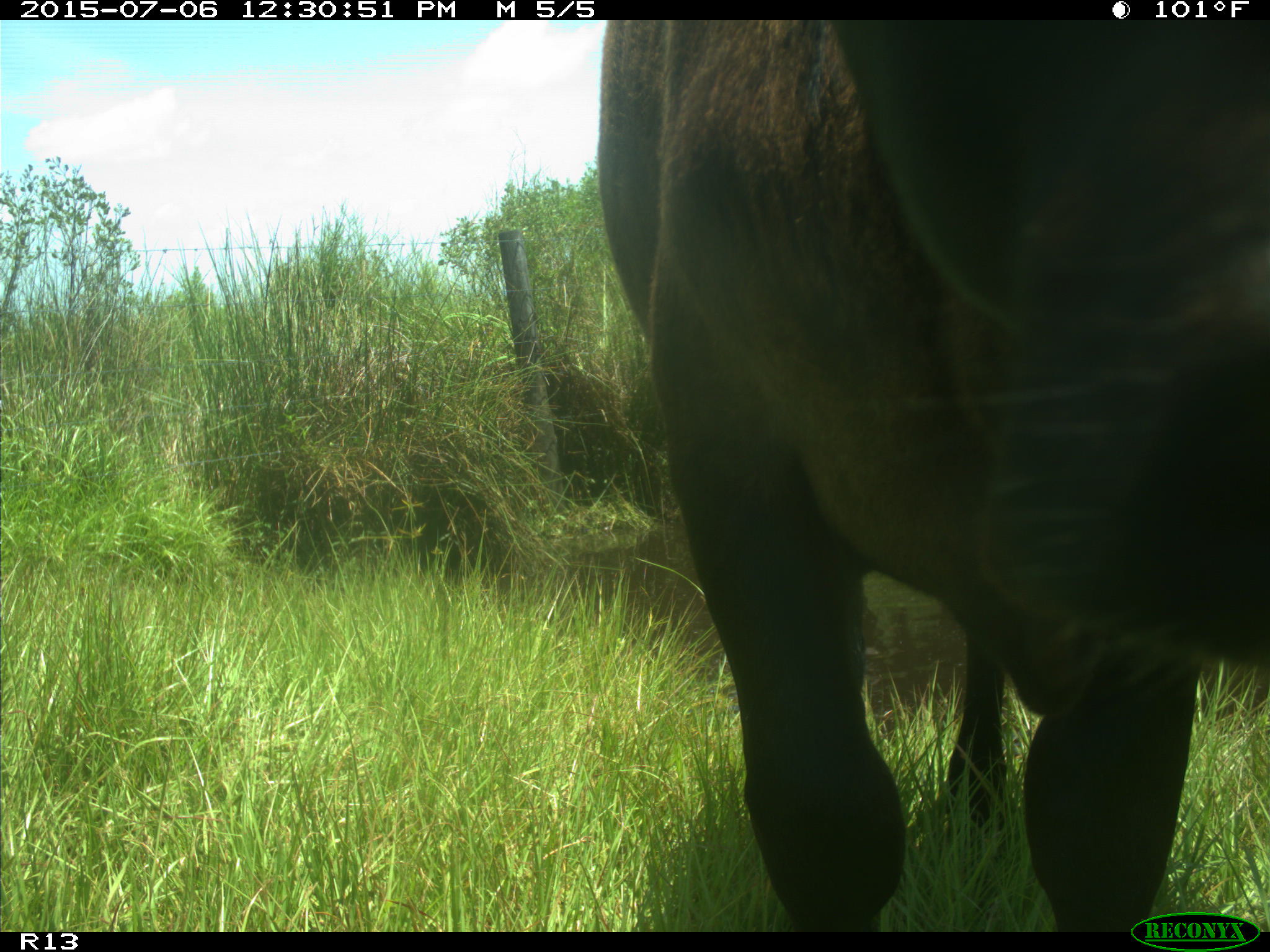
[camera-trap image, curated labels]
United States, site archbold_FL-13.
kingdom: Animalia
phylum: Chordata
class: Mammalia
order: Artiodactyla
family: Bovidae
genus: Bos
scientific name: Bos taurus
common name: domestic cow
Bos taurus (domestic cow).